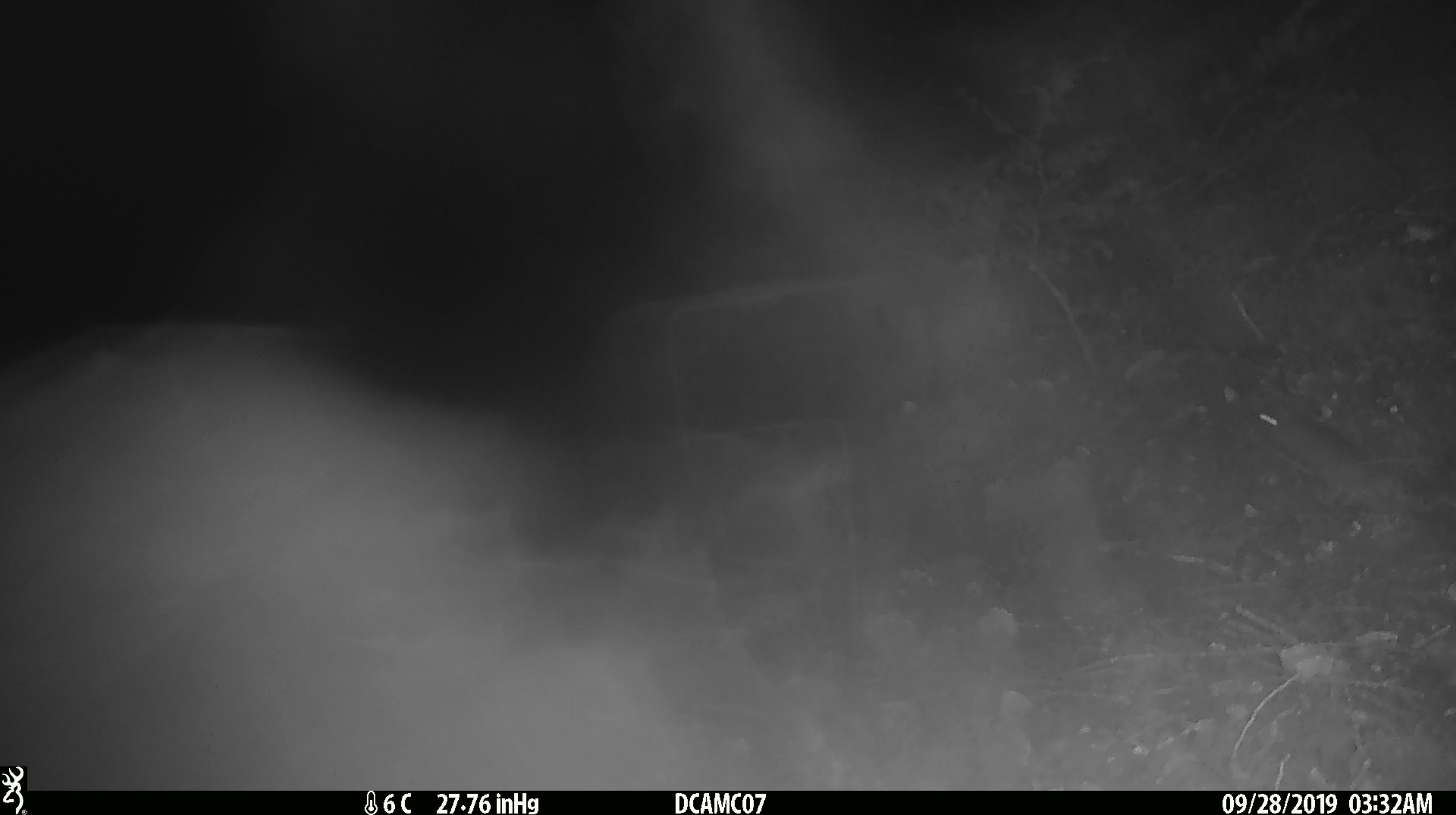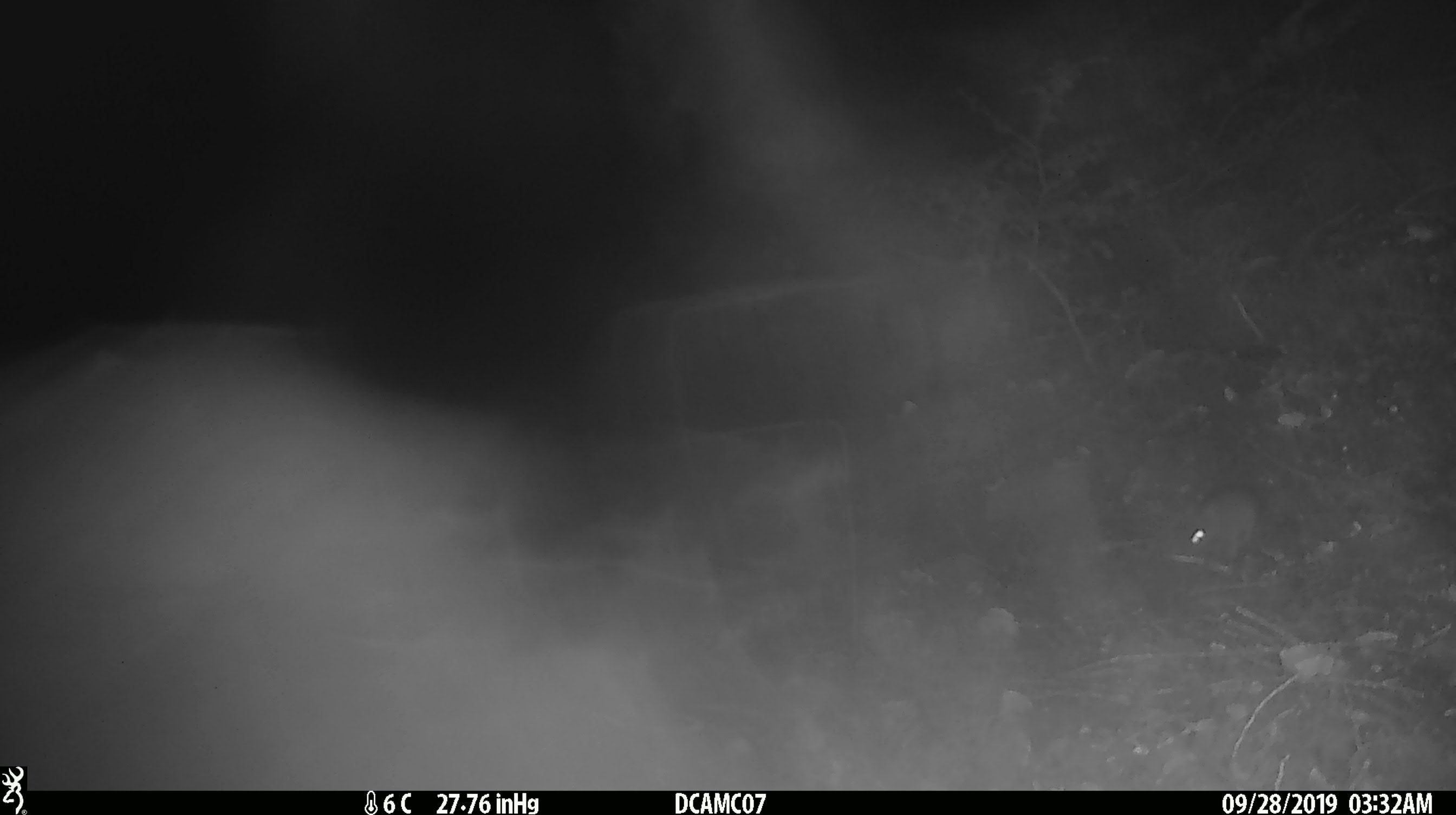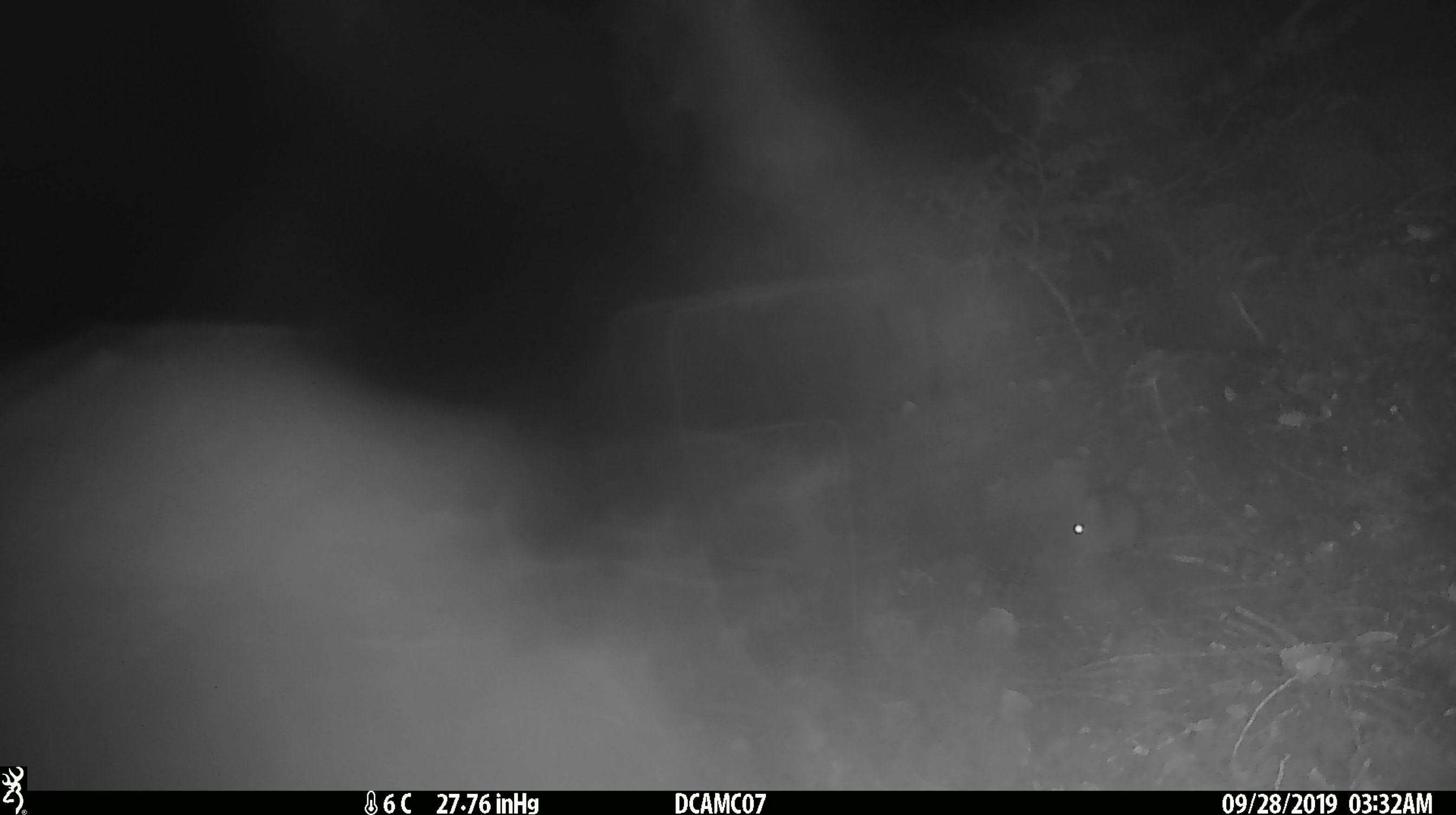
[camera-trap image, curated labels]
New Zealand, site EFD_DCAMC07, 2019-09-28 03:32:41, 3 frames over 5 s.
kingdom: Animalia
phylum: Chordata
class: Mammalia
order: Rodentia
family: Muridae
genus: Mus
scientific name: Mus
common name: mouse